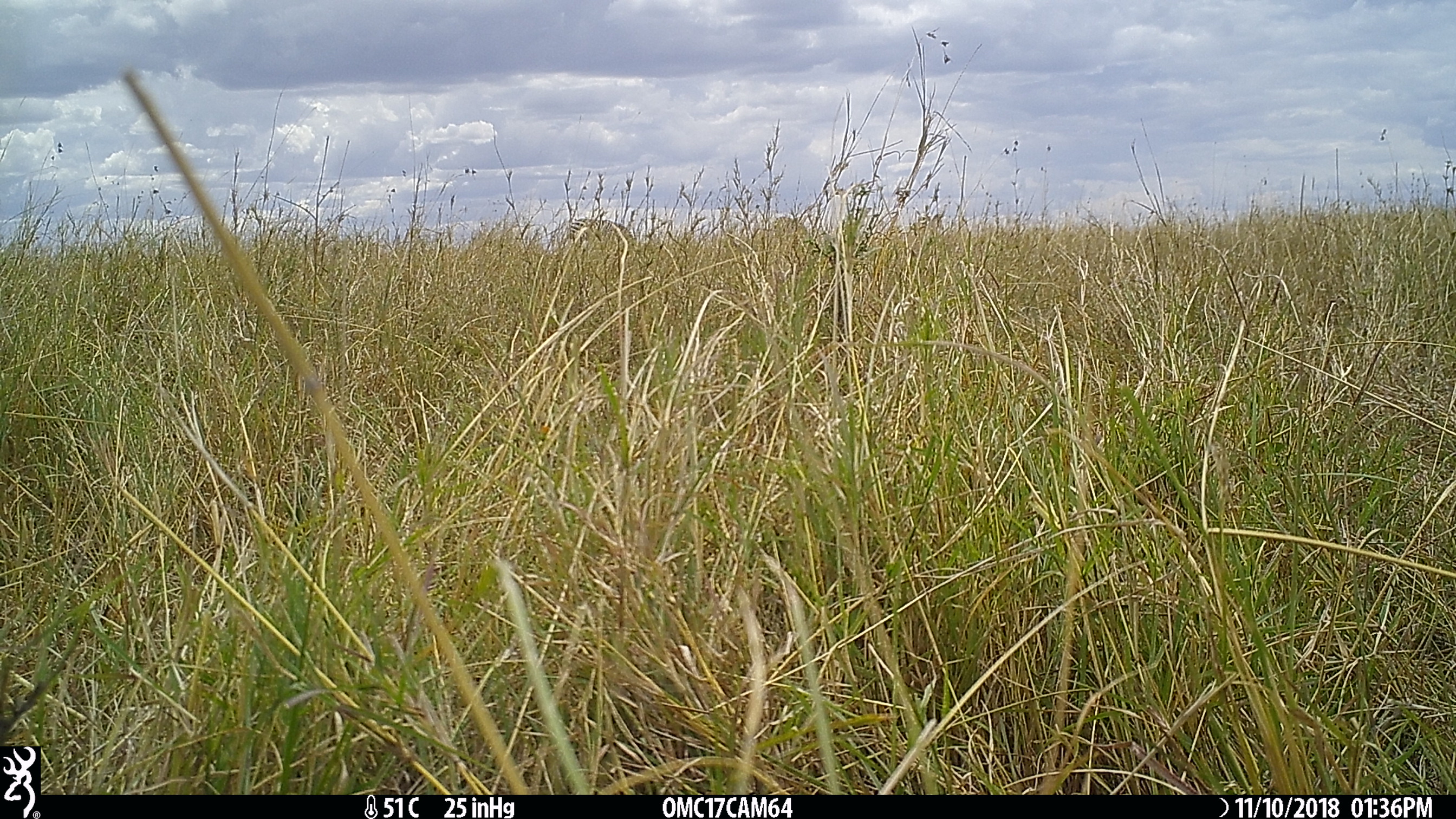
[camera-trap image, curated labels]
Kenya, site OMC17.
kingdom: Animalia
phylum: Chordata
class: Mammalia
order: Perissodactyla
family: Equidae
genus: Equus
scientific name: Equus quagga burchellii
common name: burchell's zebra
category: zebra